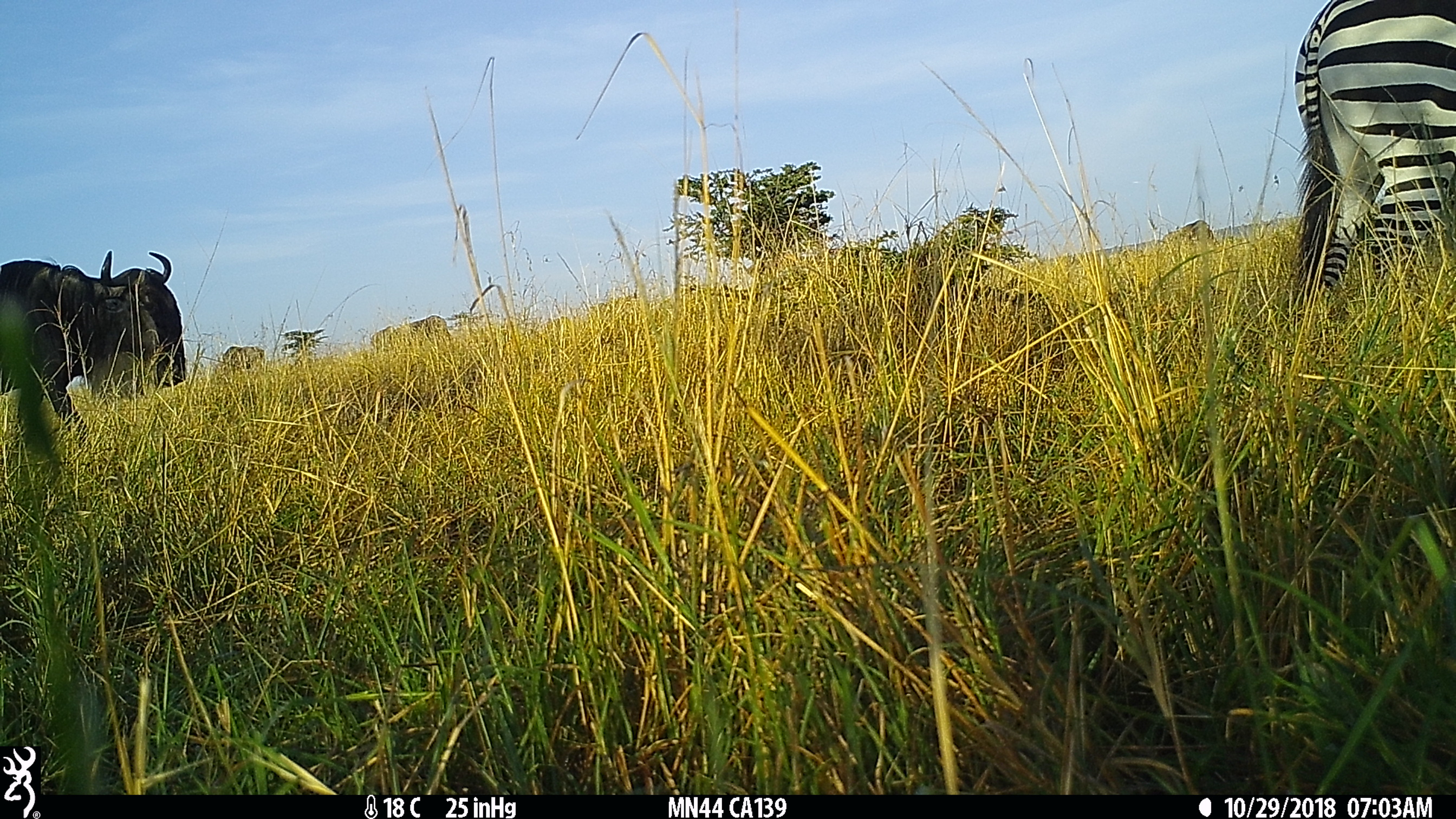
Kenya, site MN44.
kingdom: Animalia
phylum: Chordata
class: Mammalia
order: Perissodactyla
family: Equidae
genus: Equus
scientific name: Equus quagga burchellii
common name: burchell's zebra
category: zebra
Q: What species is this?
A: Zebra (burchell's zebra) (Equus quagga burchellii).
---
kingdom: Animalia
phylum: Chordata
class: Mammalia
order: Artiodactyla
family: Bovidae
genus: Connochaetes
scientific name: Connochaetes taurinus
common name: blue wildebeest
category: wildebeest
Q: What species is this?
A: Wildebeest (blue wildebeest) (Connochaetes taurinus).